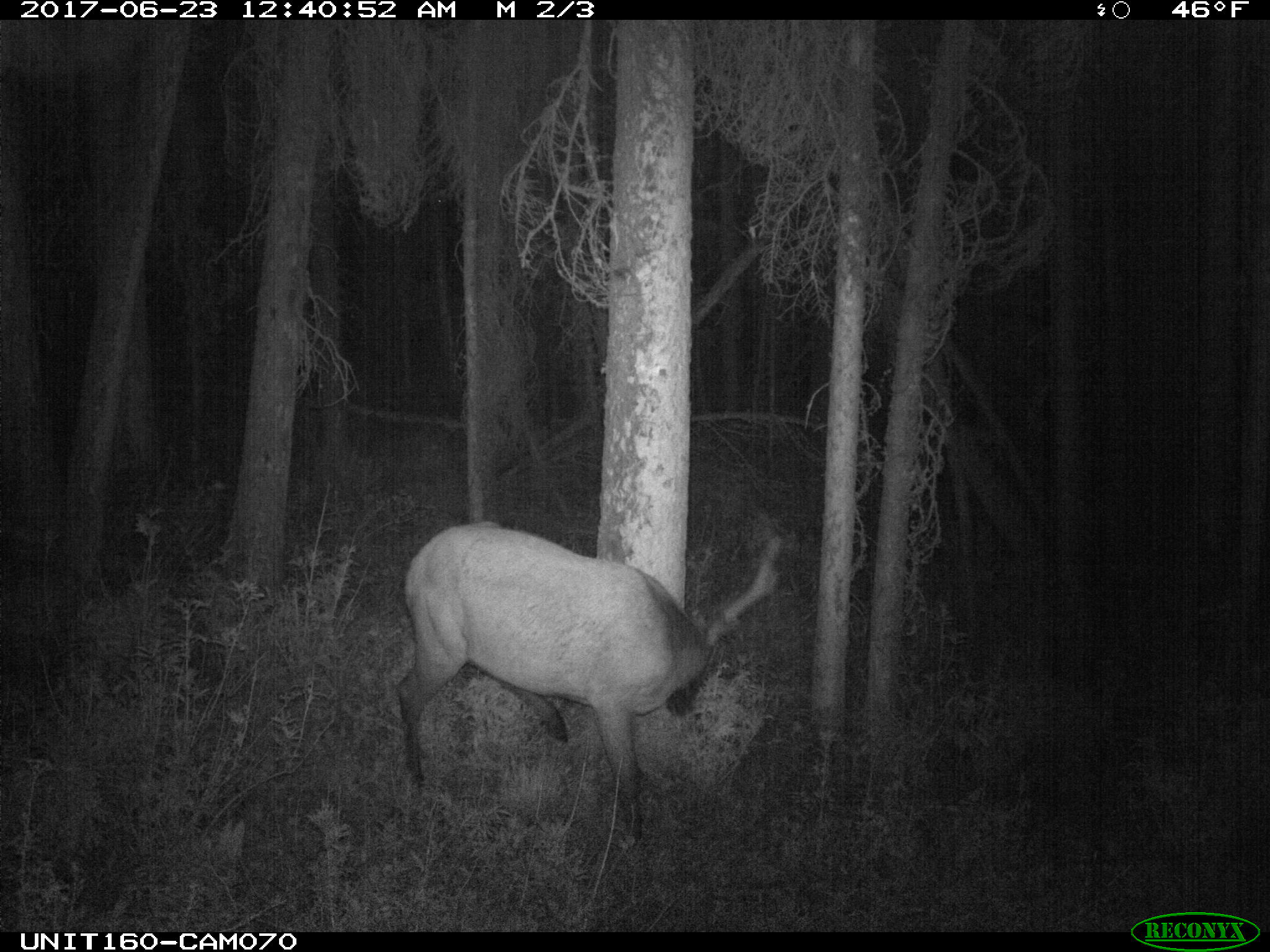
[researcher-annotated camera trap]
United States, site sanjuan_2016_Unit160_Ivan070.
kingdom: Animalia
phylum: Chordata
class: Mammalia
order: Artiodactyla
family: Cervidae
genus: Cervus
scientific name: Cervus elaphus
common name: red deer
Cervus elaphus (red deer).